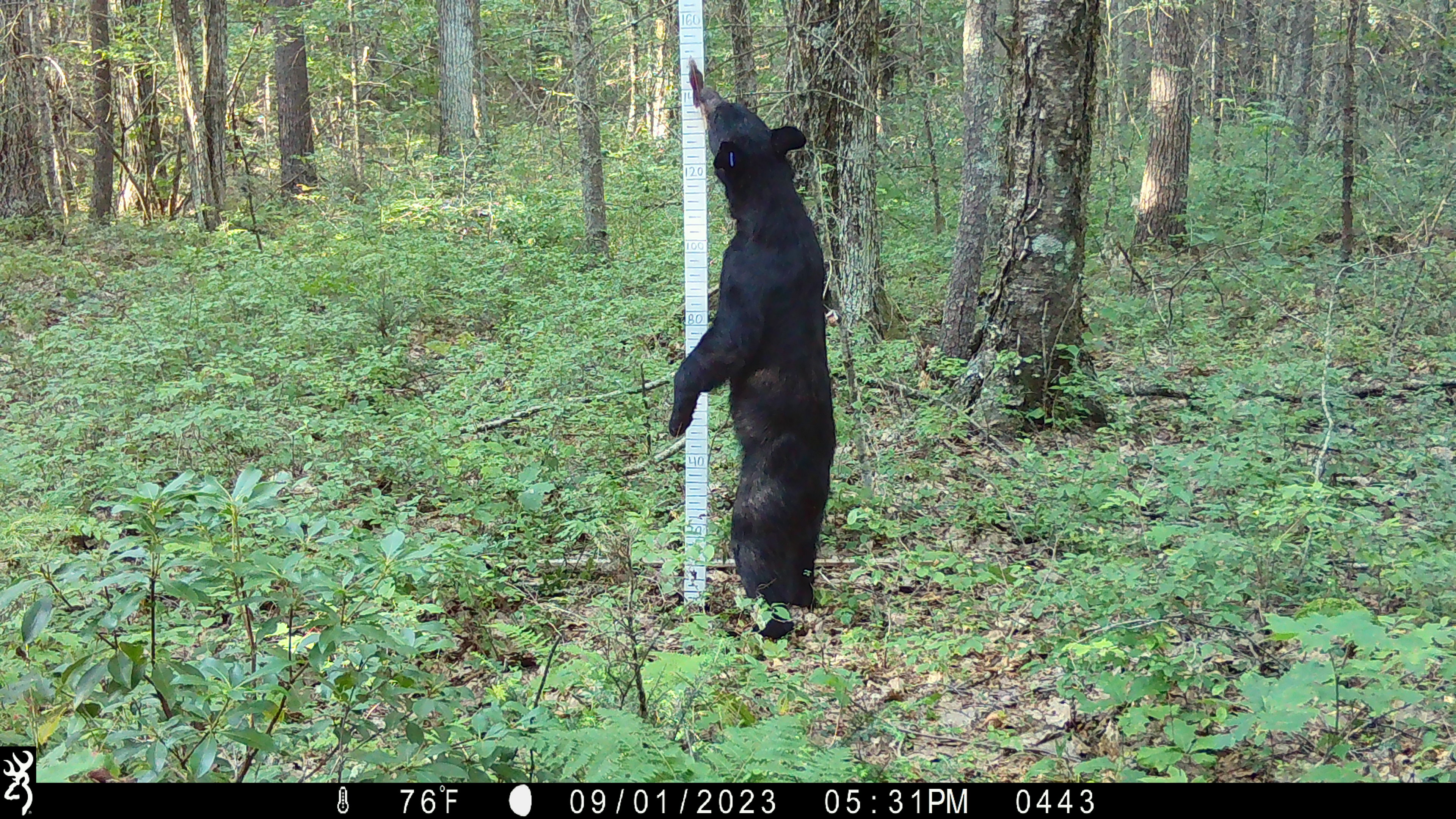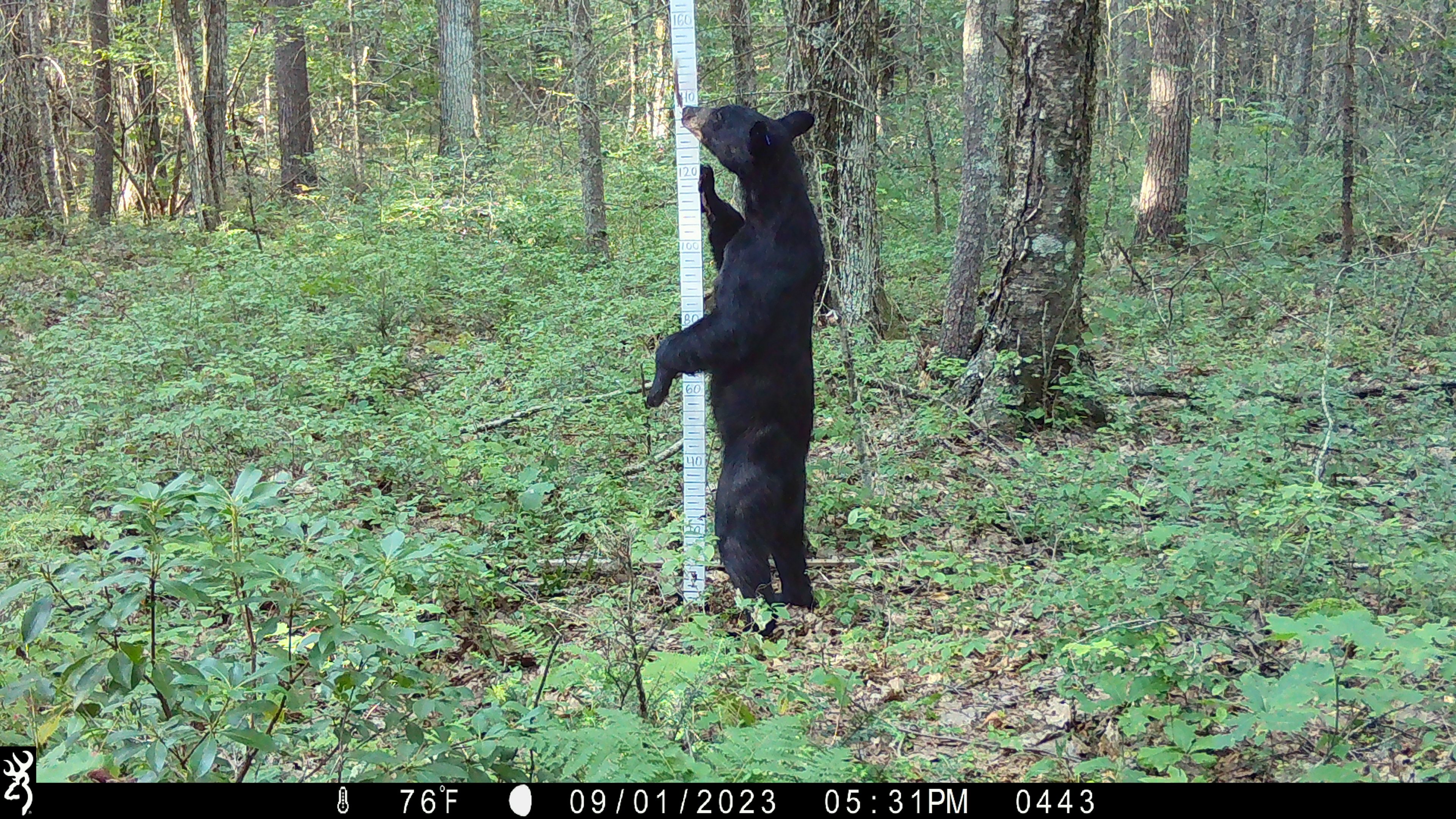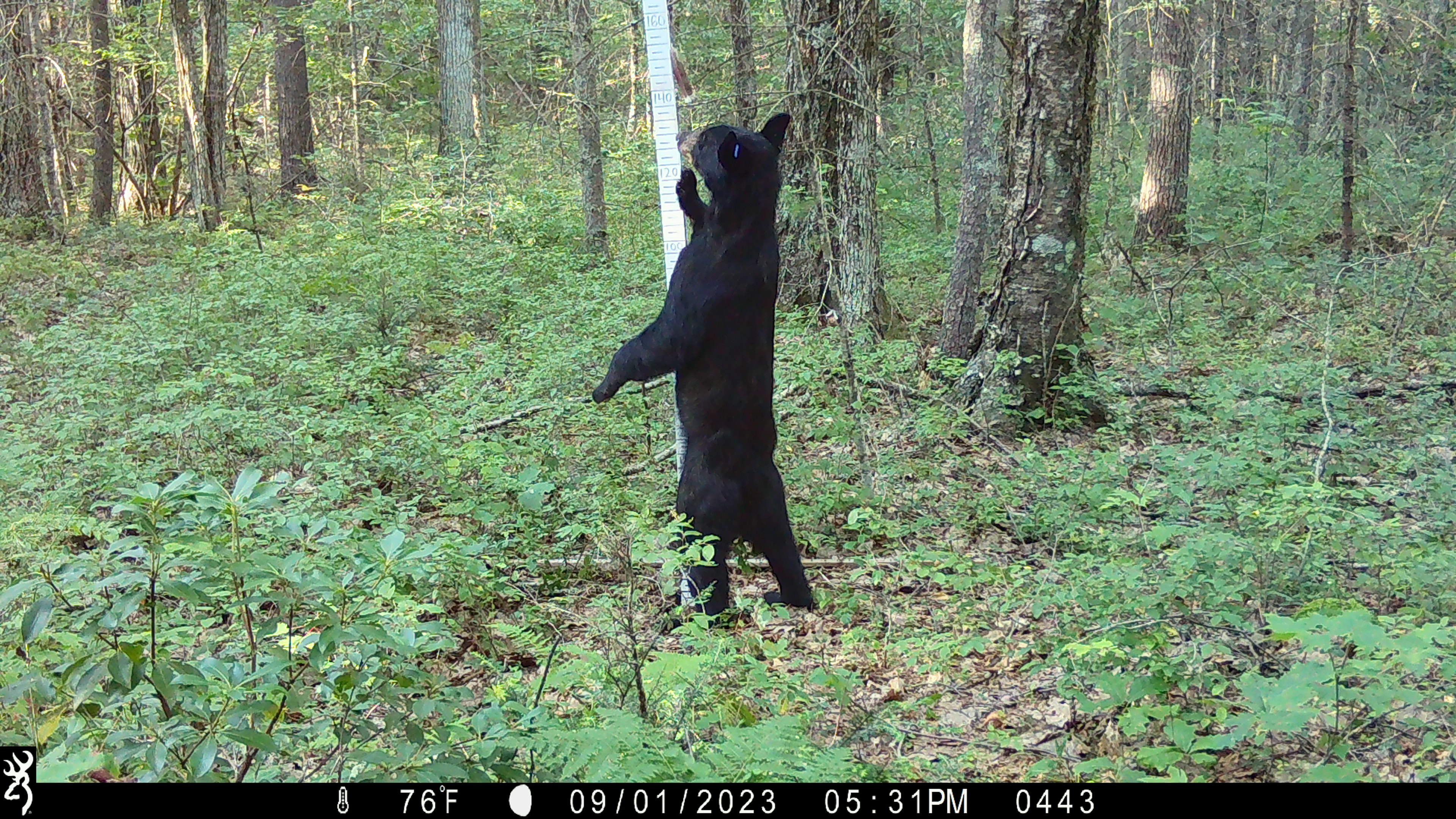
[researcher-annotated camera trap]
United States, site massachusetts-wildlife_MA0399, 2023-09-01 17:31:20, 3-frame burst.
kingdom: Animalia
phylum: Chordata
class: Mammalia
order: Carnivora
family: Ursidae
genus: Ursus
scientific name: Ursus americanus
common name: black bear